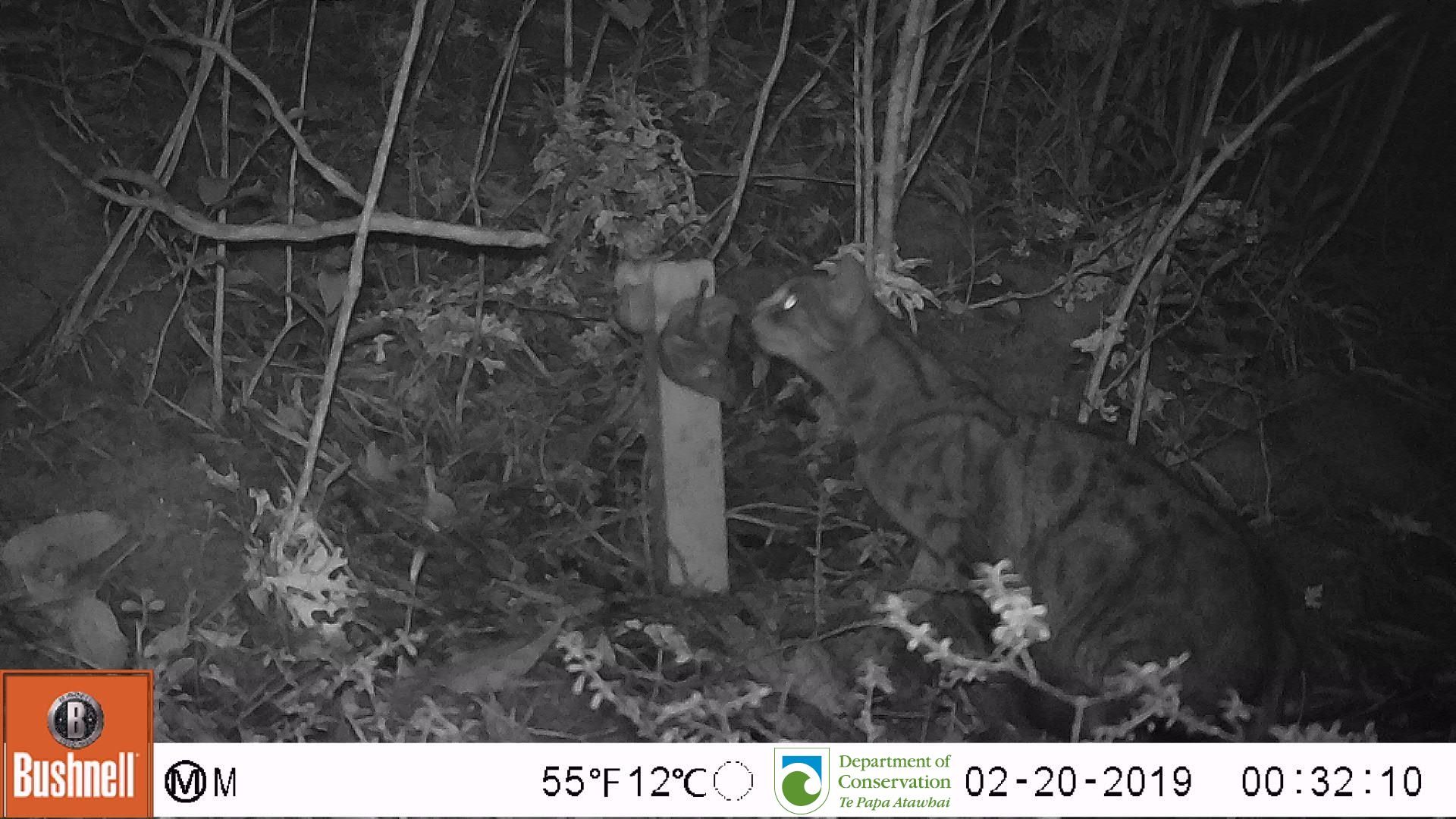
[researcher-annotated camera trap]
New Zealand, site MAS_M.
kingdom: Animalia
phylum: Chordata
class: Mammalia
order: Carnivora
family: Felidae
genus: Felis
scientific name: Felis catus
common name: domestic cat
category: cat